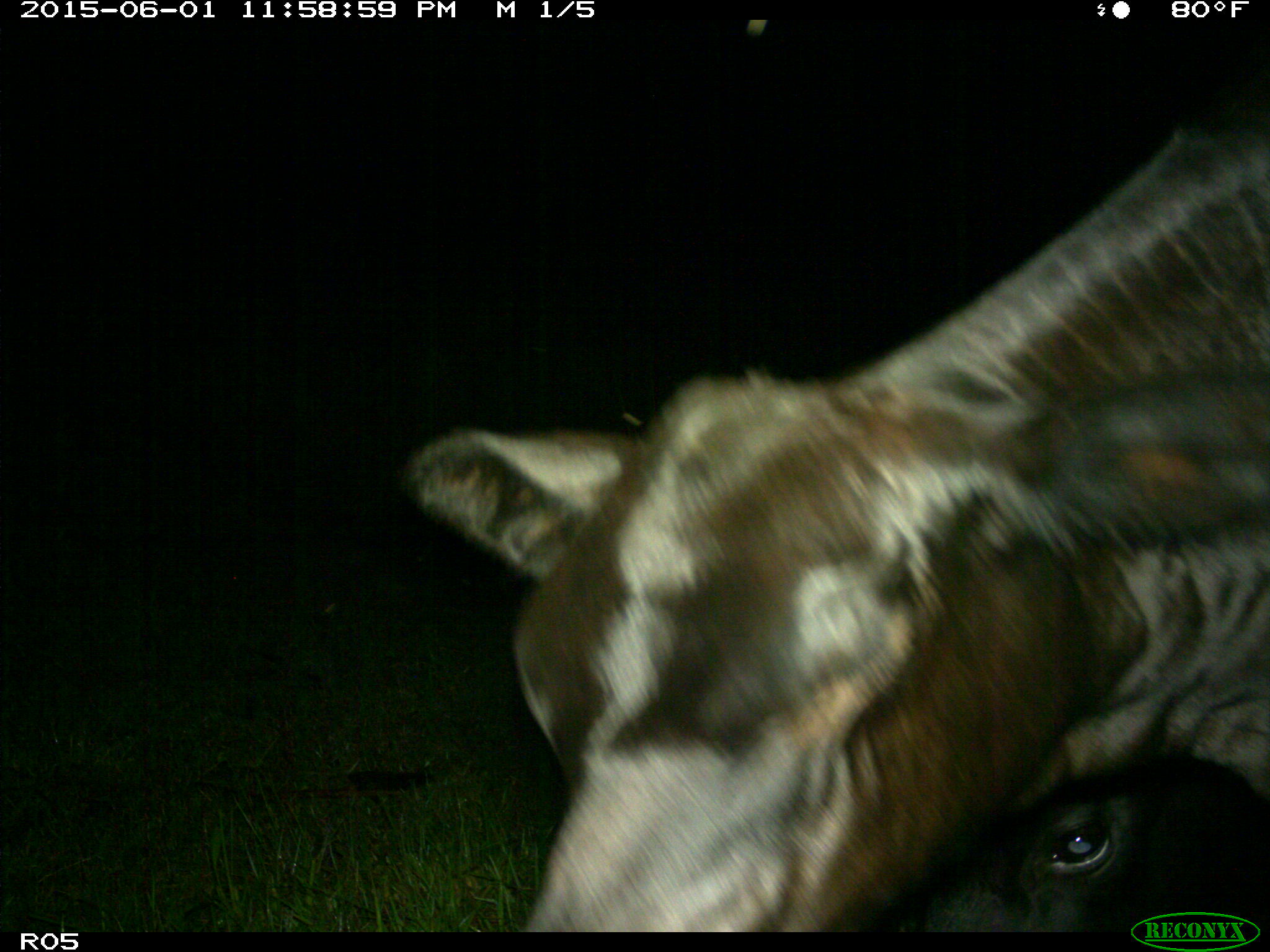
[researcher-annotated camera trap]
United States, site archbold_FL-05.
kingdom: Animalia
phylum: Chordata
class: Mammalia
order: Artiodactyla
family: Bovidae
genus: Bos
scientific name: Bos taurus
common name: domestic cow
Bos taurus (domestic cow).